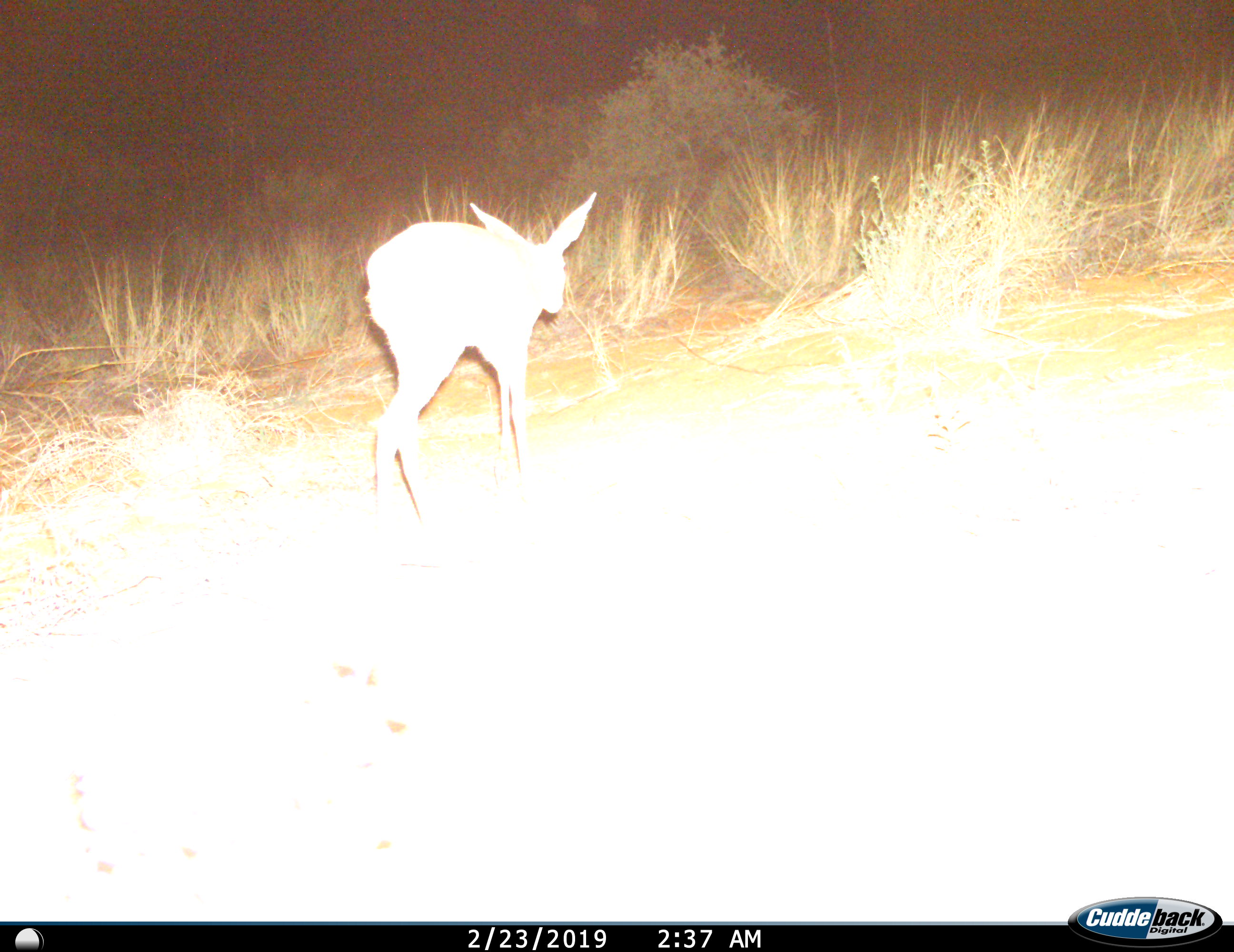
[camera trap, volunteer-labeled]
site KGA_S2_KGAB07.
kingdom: Animalia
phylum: Chordata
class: Mammalia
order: Artiodactyla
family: Bovidae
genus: Raphicerus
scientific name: Raphicerus campestris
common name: steenbok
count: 1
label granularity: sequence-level